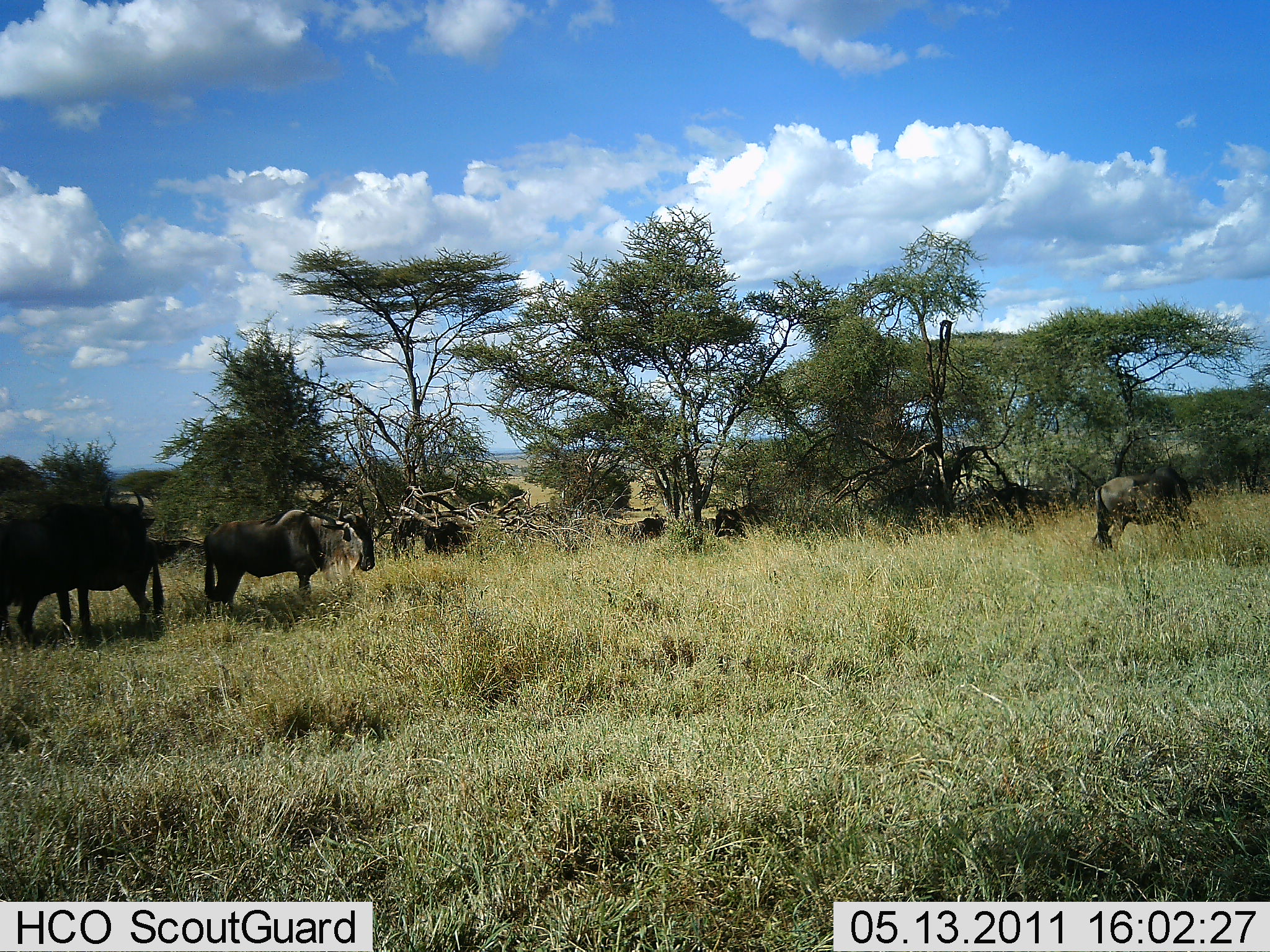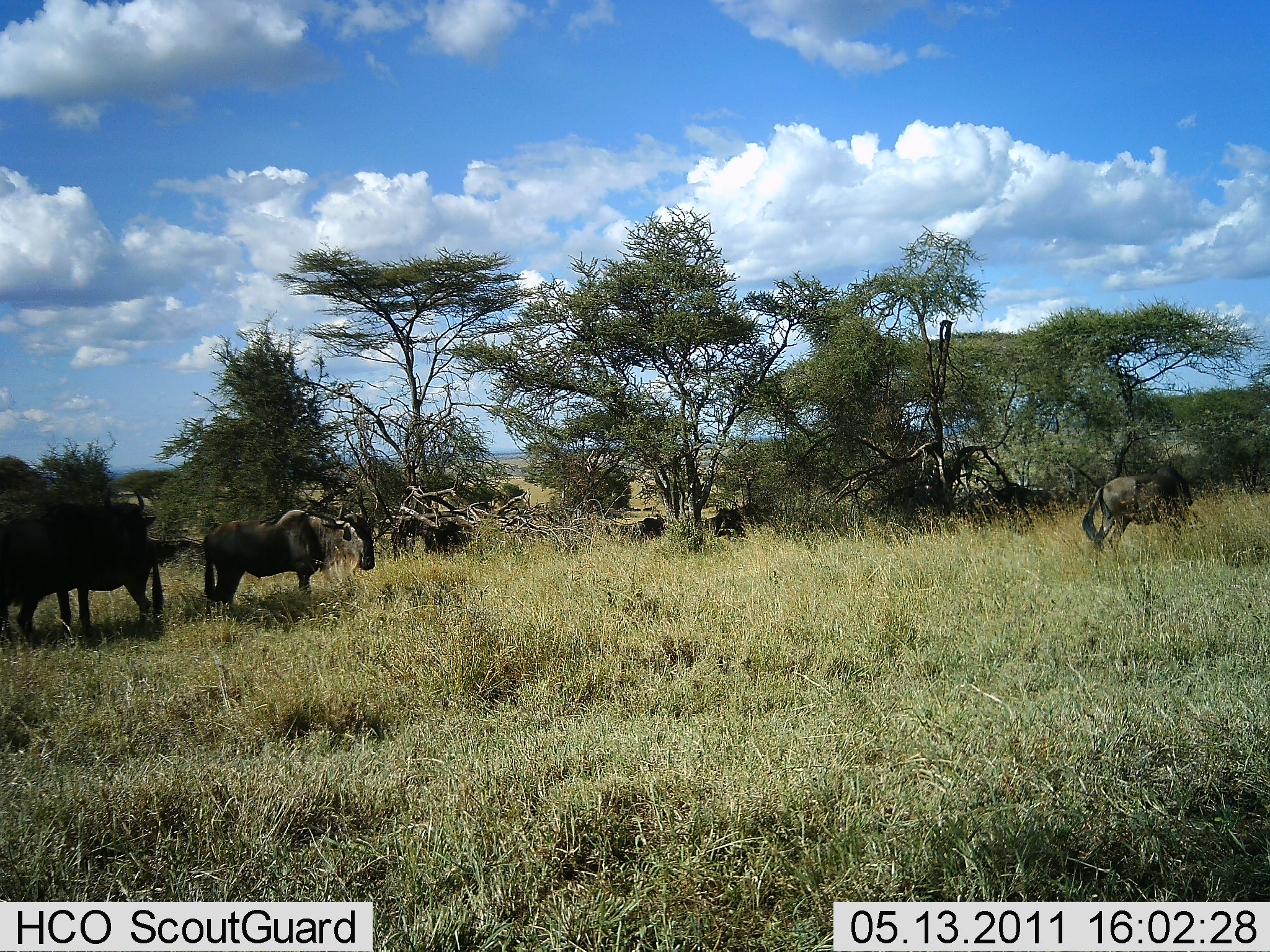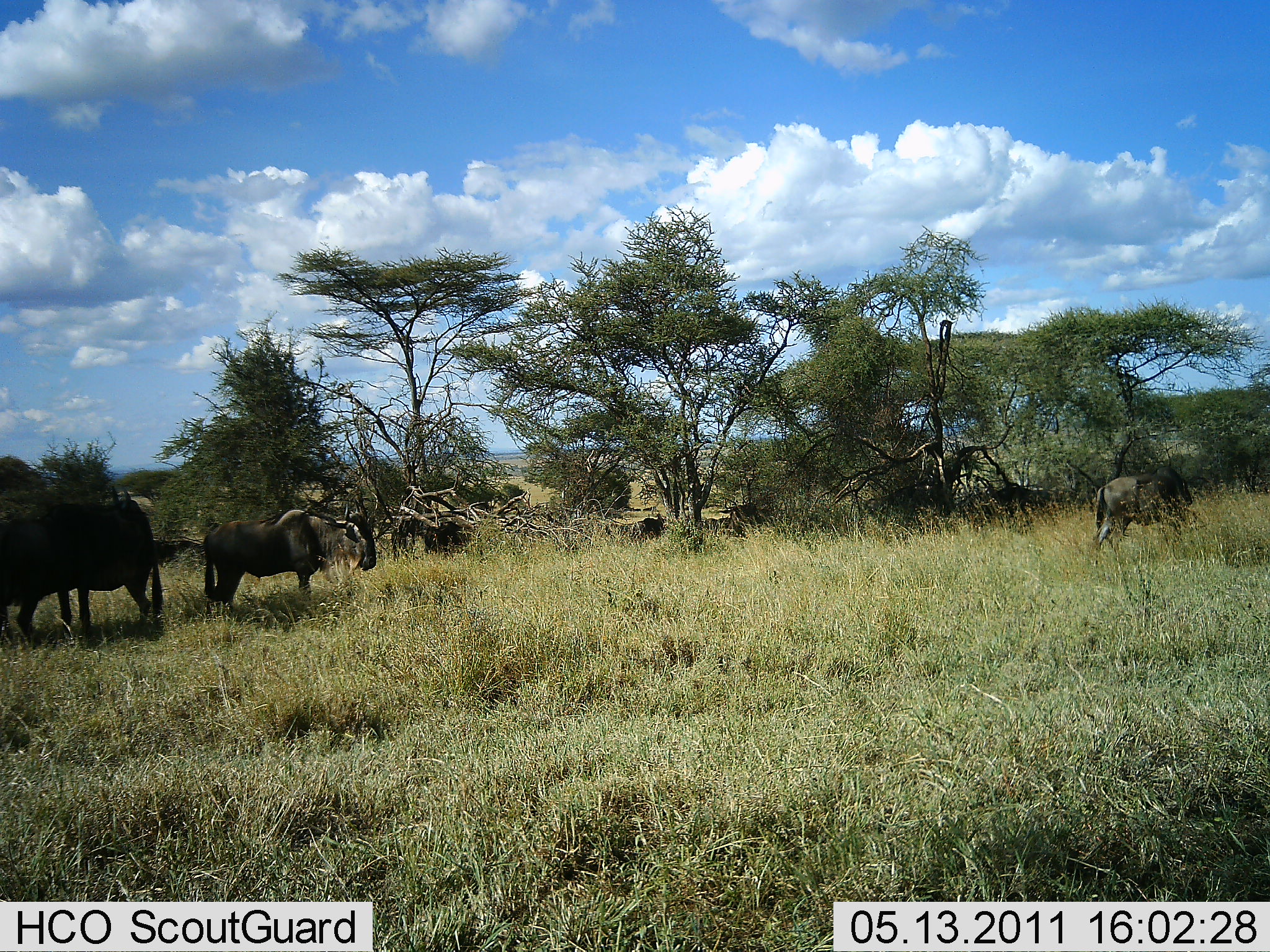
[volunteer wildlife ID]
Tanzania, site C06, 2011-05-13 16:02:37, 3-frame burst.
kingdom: Animalia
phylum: Chordata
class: Mammalia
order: Artiodactyla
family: Bovidae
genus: Connochaetes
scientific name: Connochaetes taurinus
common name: blue wildebeest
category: wildebeest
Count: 5.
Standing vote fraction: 83%.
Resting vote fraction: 8%.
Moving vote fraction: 8%.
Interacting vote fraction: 0%.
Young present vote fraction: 8%.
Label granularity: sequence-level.